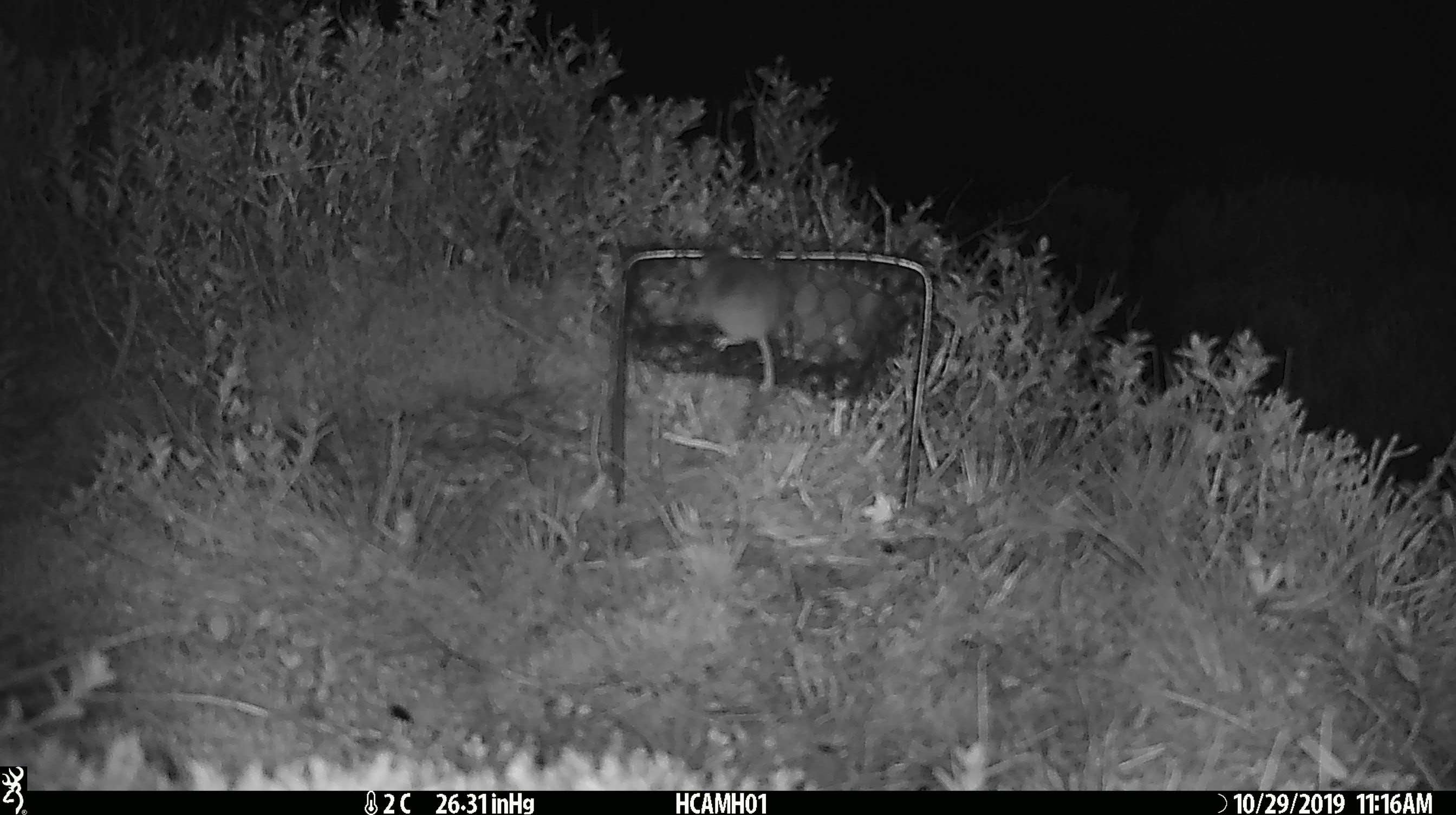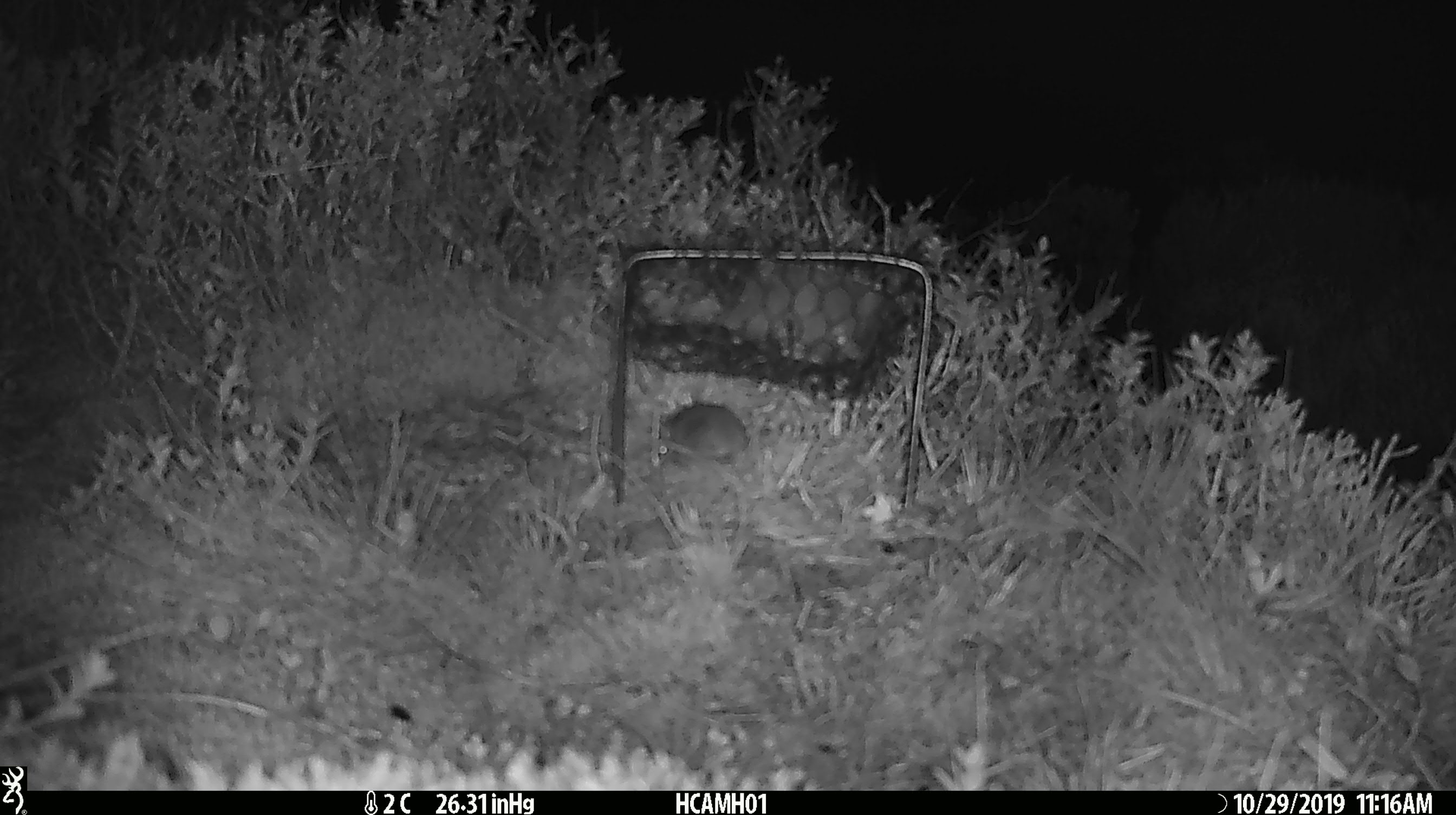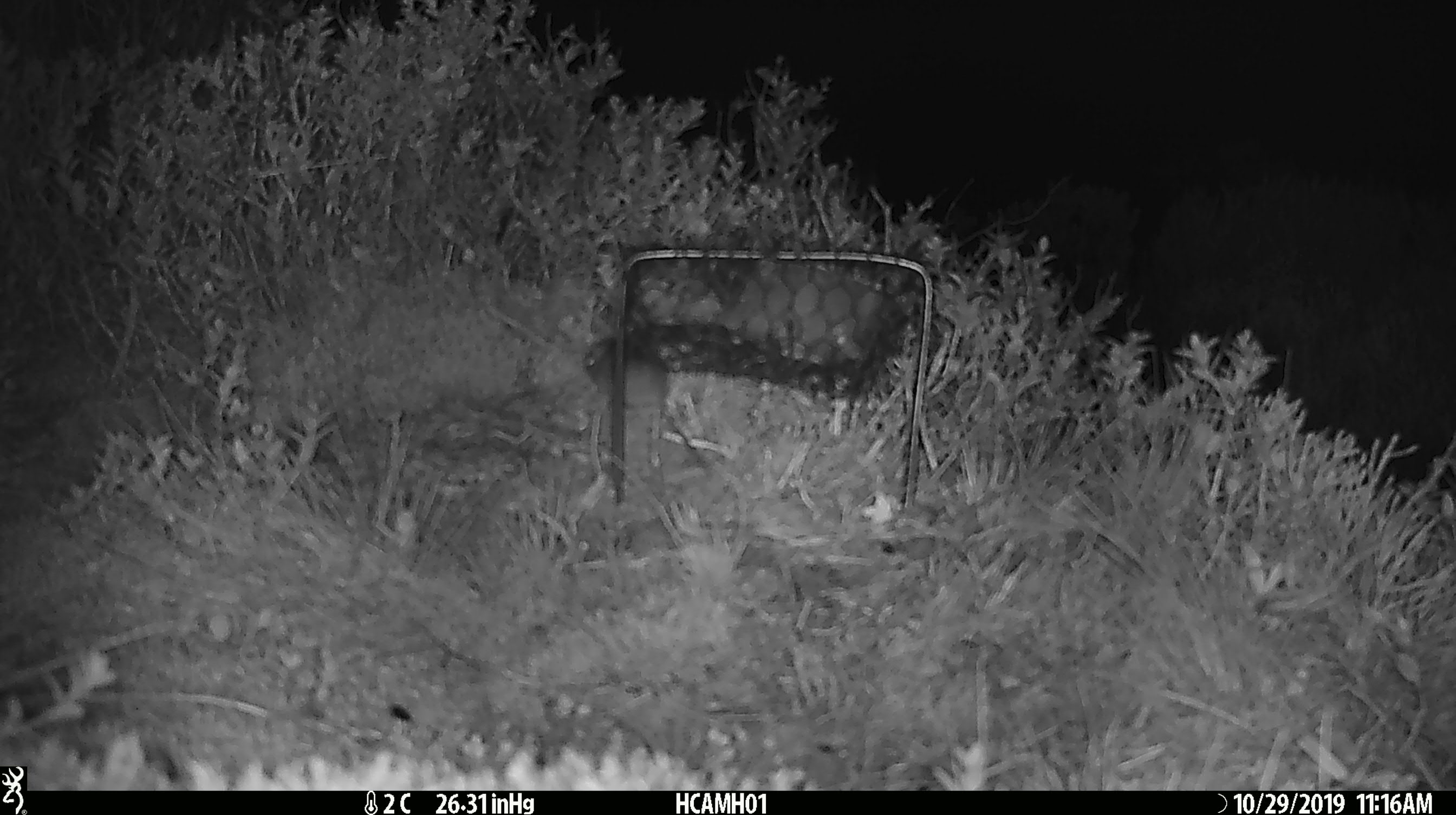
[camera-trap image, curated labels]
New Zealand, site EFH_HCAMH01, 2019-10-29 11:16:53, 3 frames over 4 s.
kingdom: Animalia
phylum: Chordata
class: Mammalia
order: Rodentia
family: Muridae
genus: Mus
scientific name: Mus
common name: mouse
Mouse (Mus).